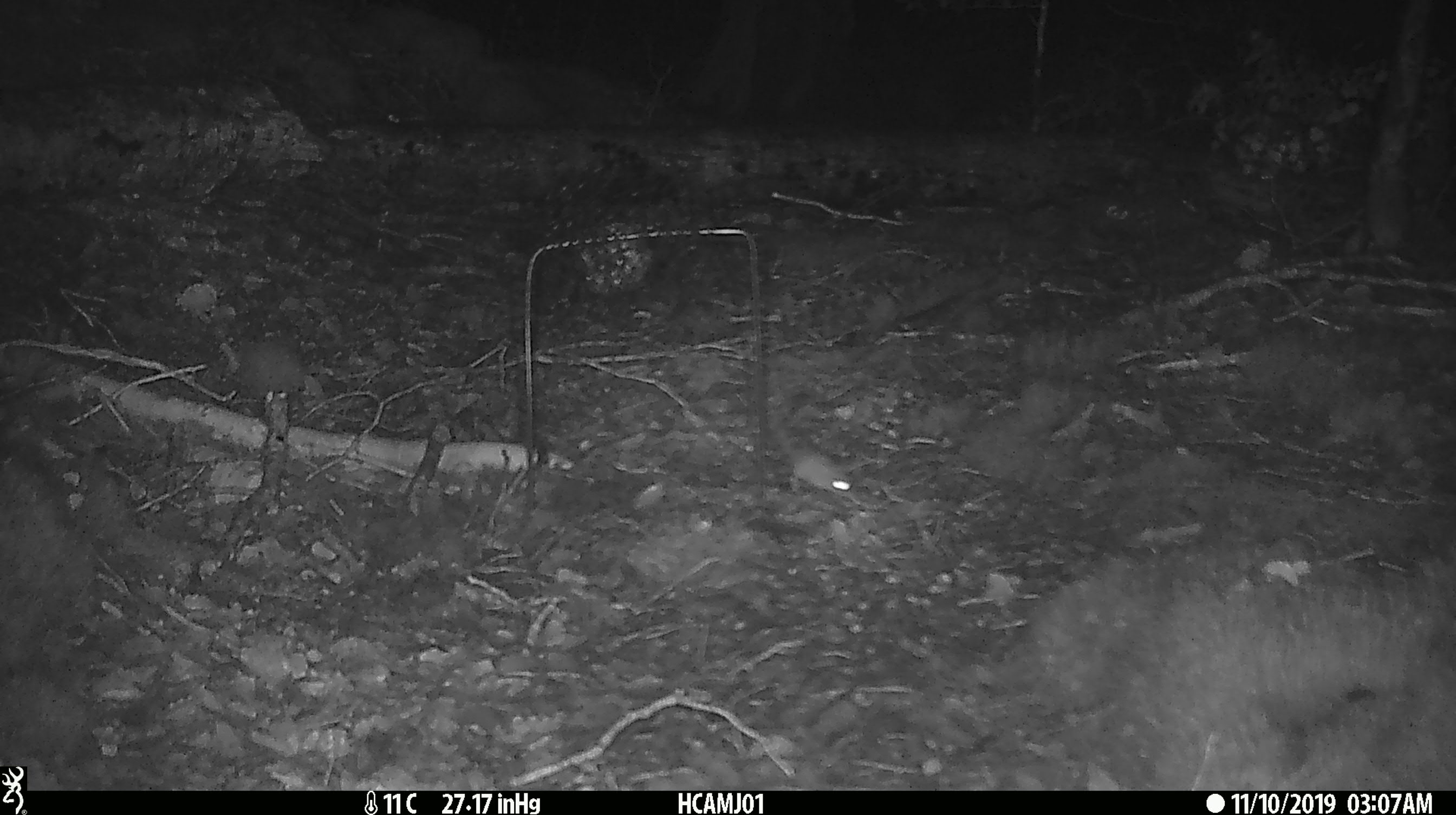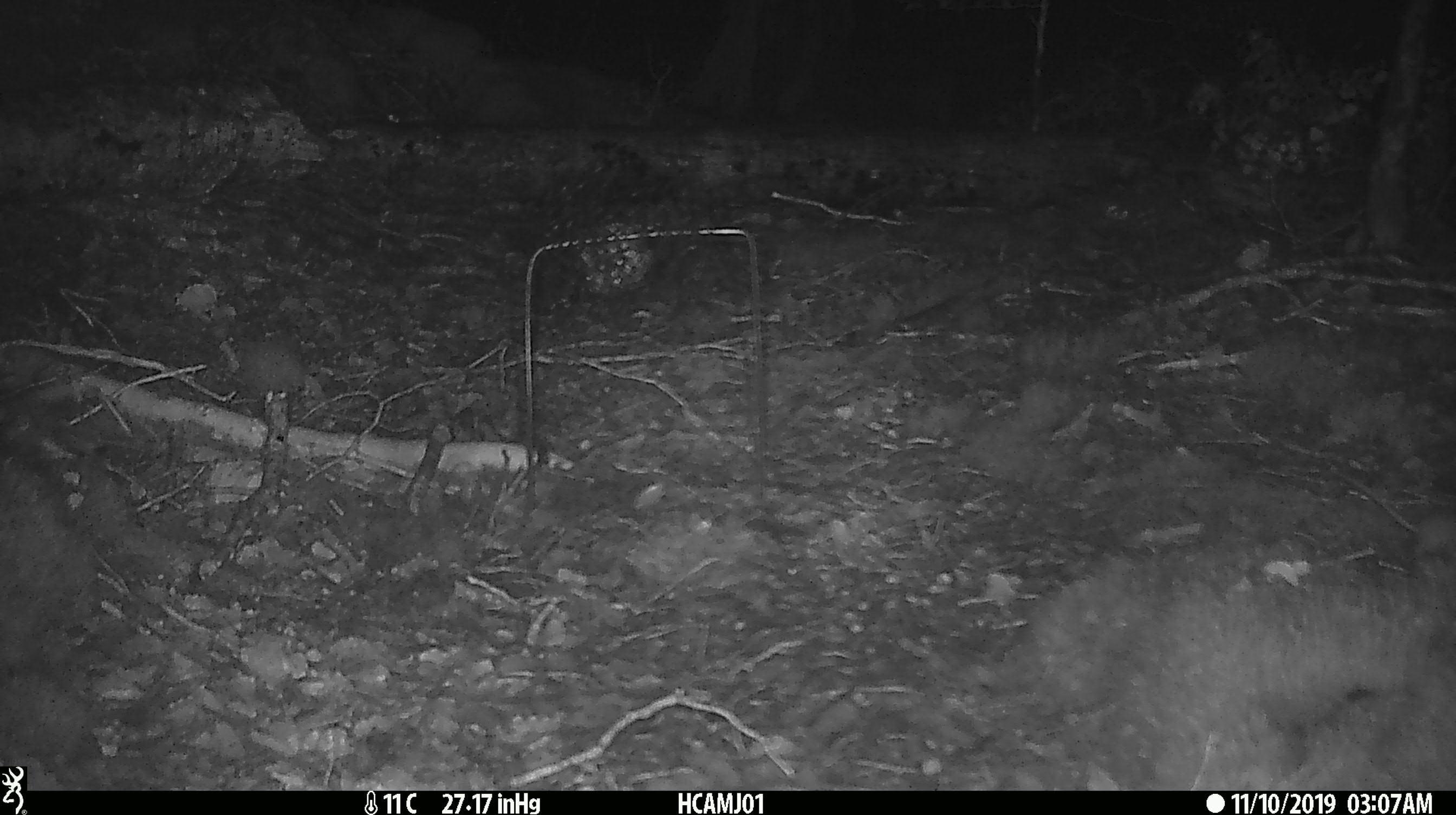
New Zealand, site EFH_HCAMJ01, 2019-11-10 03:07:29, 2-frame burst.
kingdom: Animalia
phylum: Chordata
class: Mammalia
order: Rodentia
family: Muridae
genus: Mus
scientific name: Mus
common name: mouse